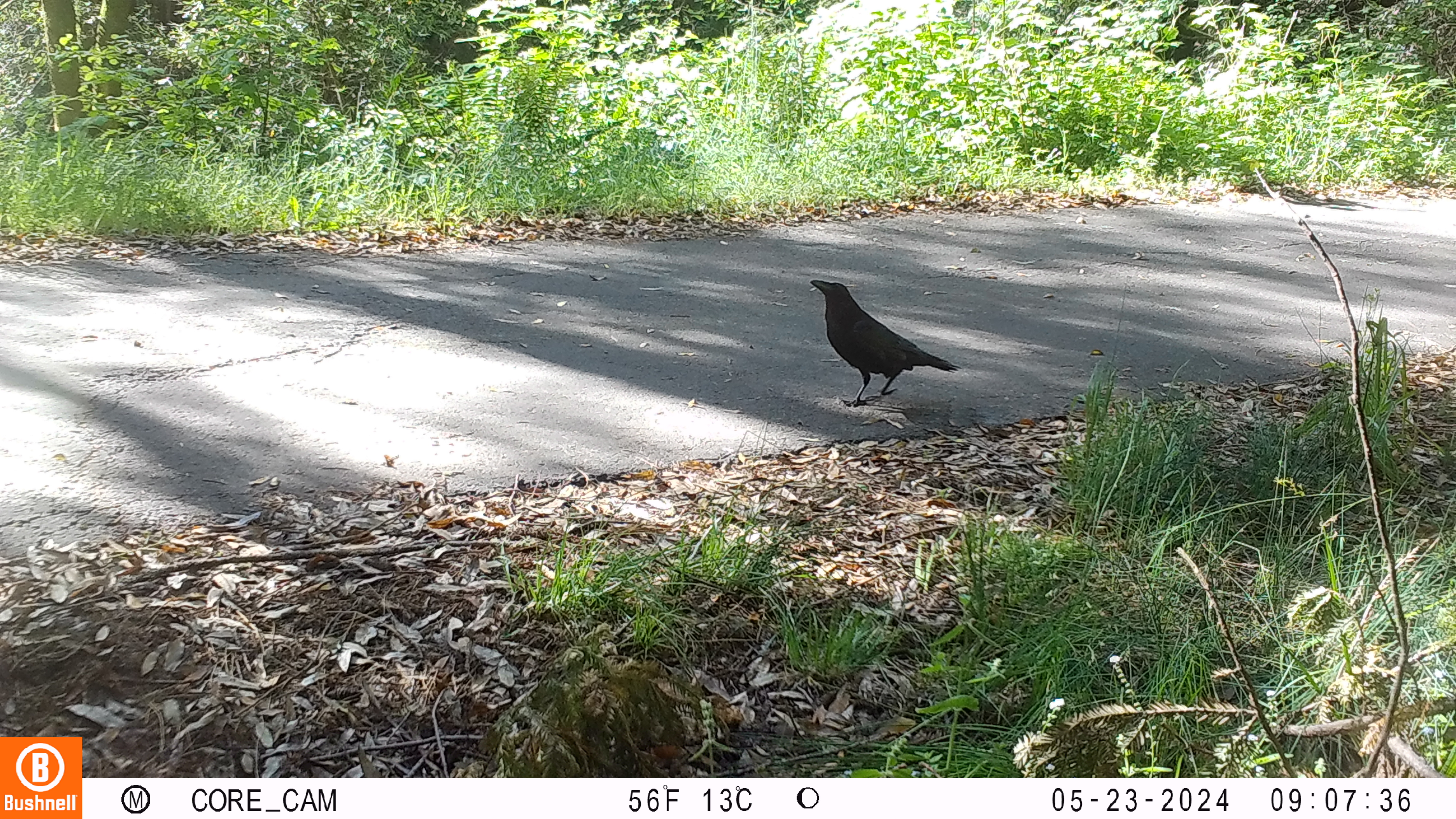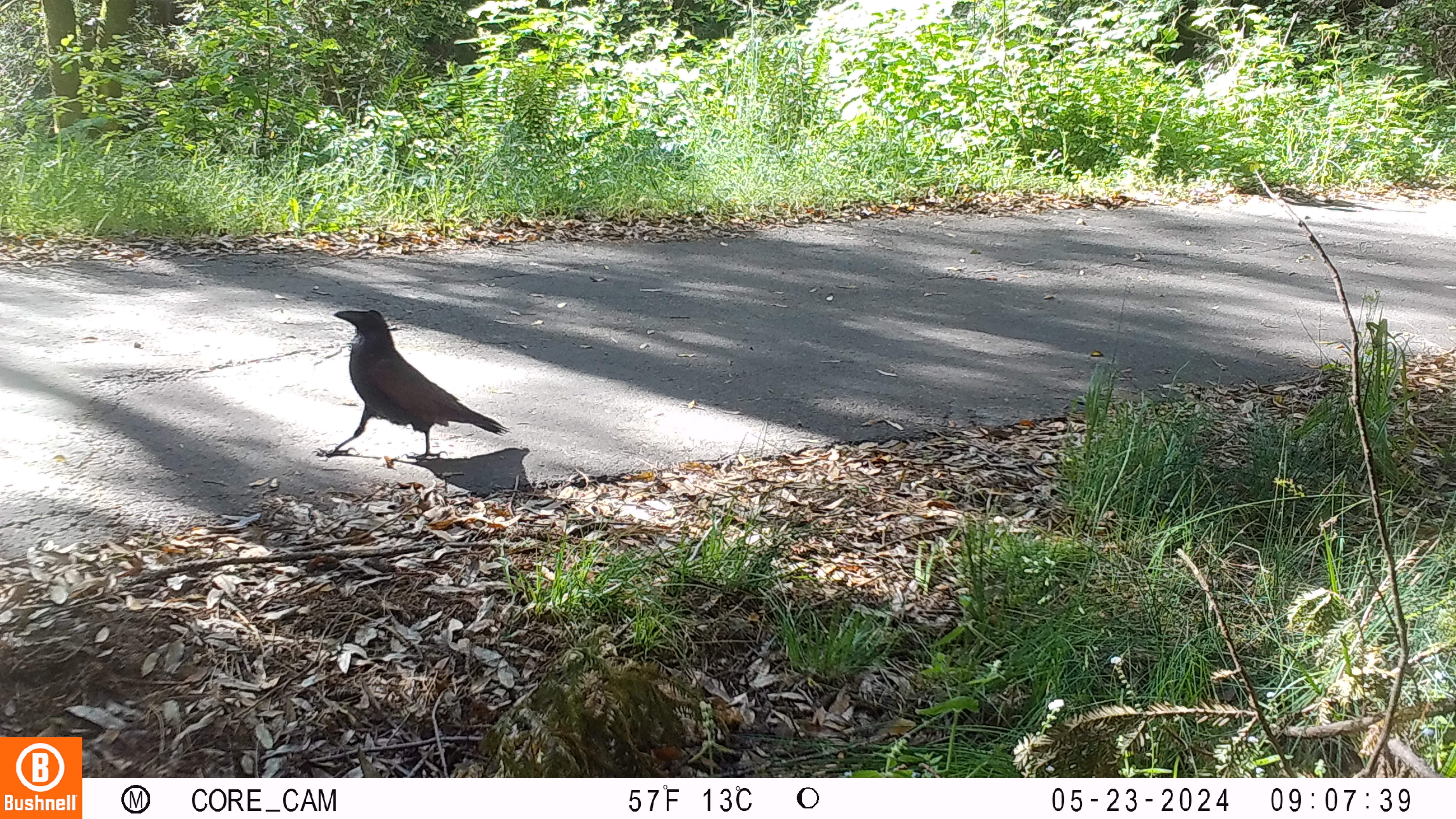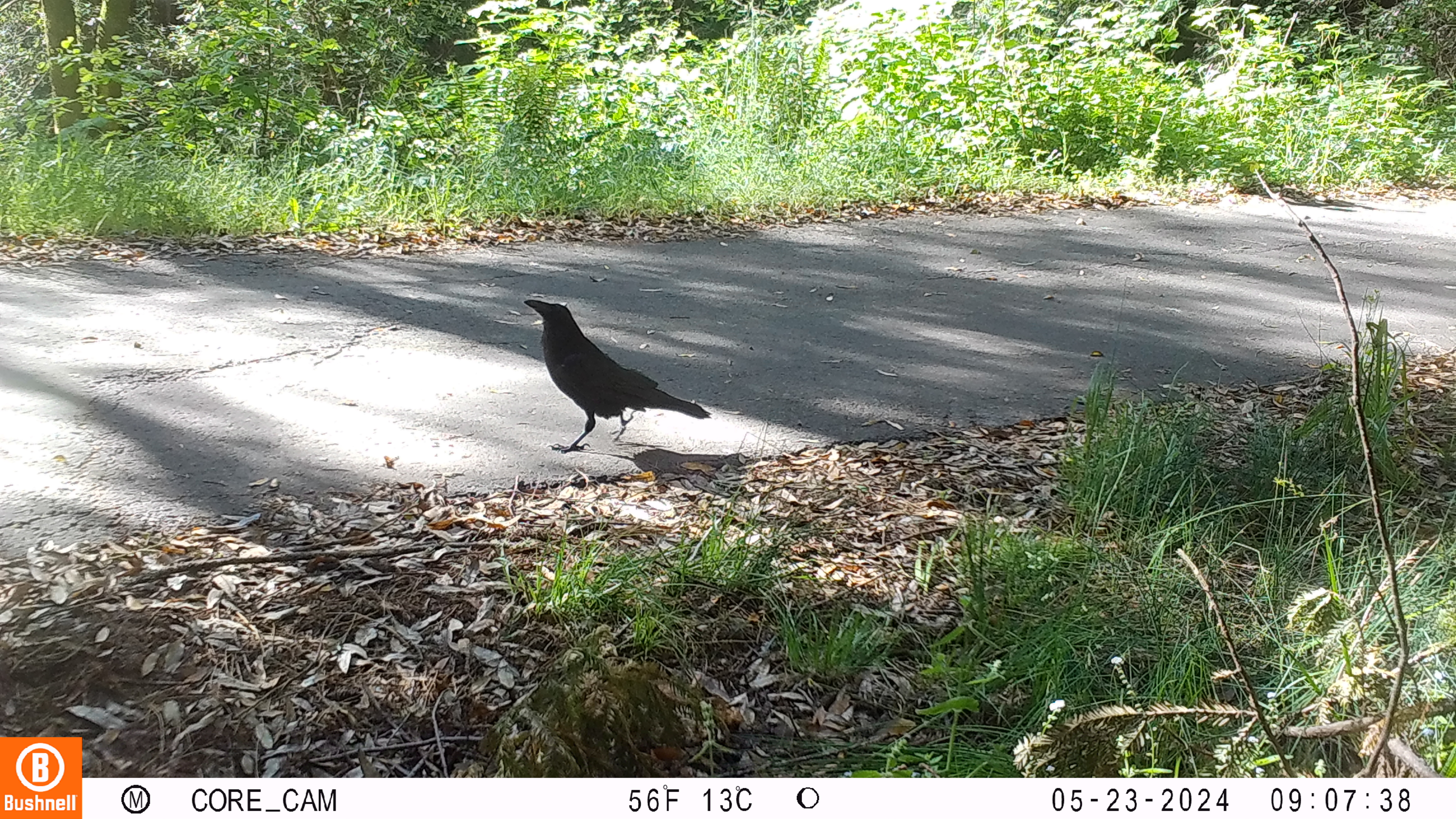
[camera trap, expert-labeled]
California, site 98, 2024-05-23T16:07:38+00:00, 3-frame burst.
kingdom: Animalia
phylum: Chordata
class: Aves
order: Passeriformes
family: Corvidae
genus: Corvus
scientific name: Corvus brachyrhynchos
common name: american crow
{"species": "american crow (Corvus brachyrhynchos)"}